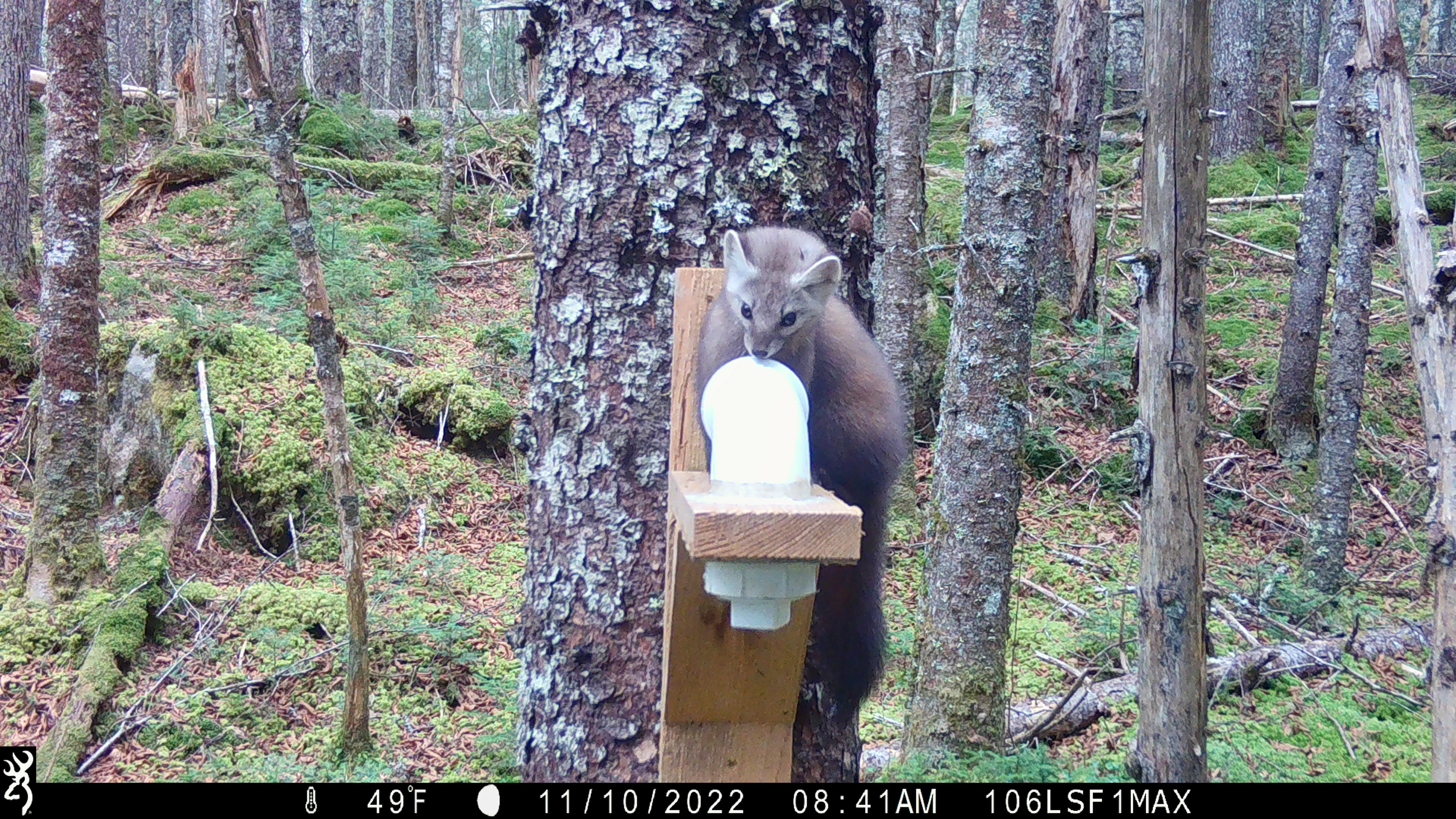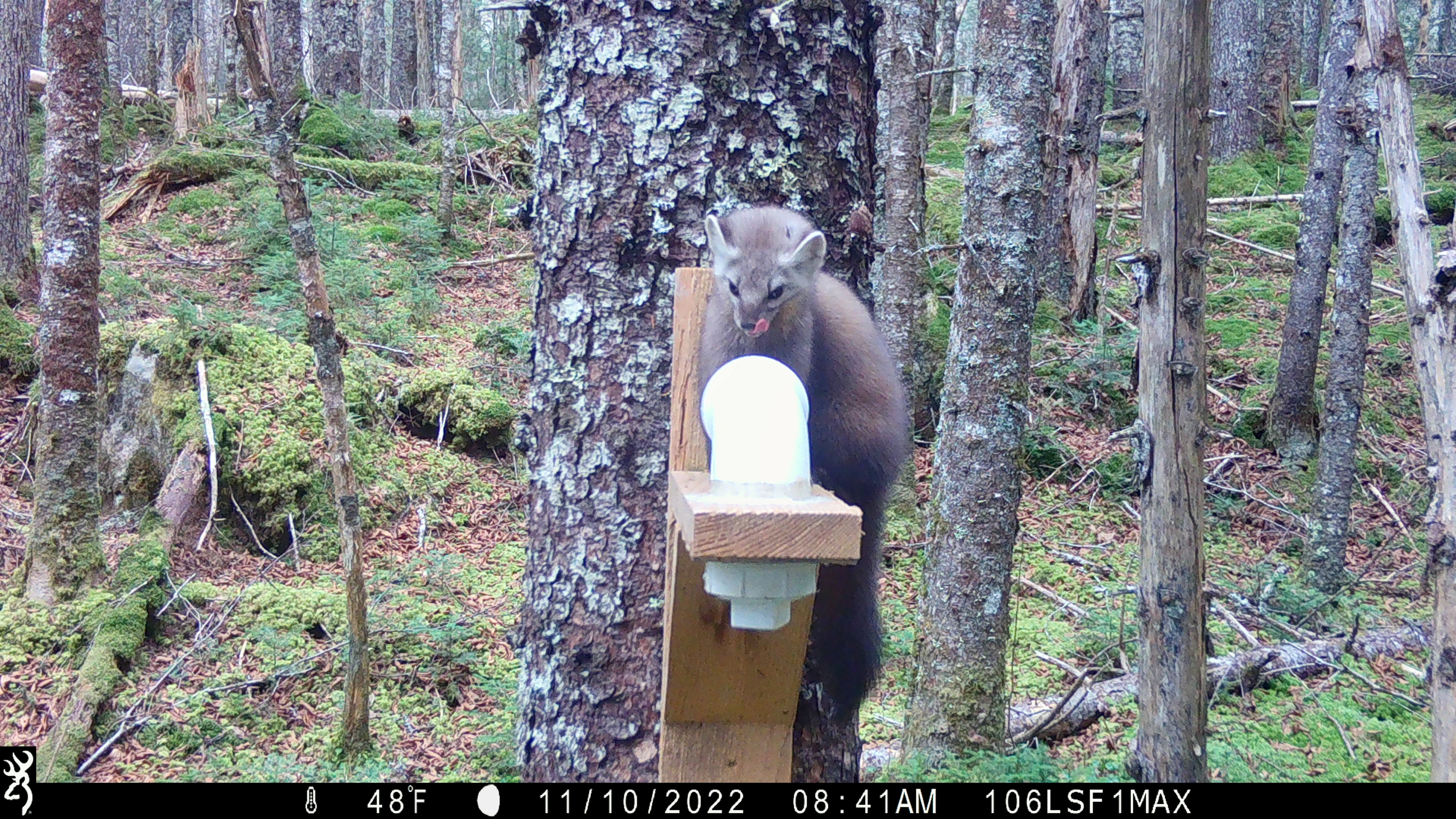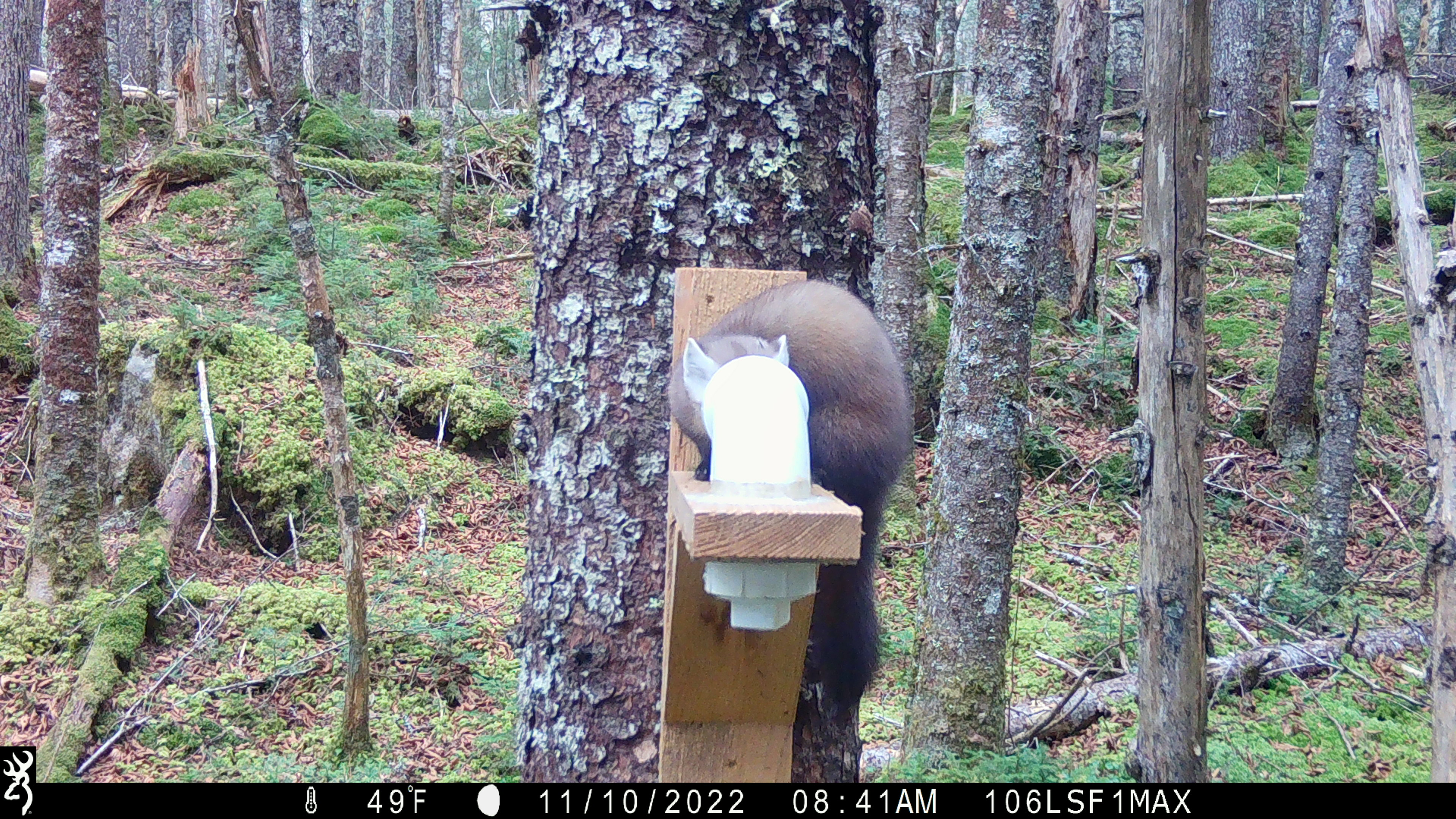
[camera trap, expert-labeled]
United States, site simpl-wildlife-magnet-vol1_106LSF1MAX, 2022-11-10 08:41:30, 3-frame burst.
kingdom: Animalia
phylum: Chordata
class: Mammalia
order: Carnivora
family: Mustelidae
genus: Martes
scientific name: Martes americana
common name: american marten